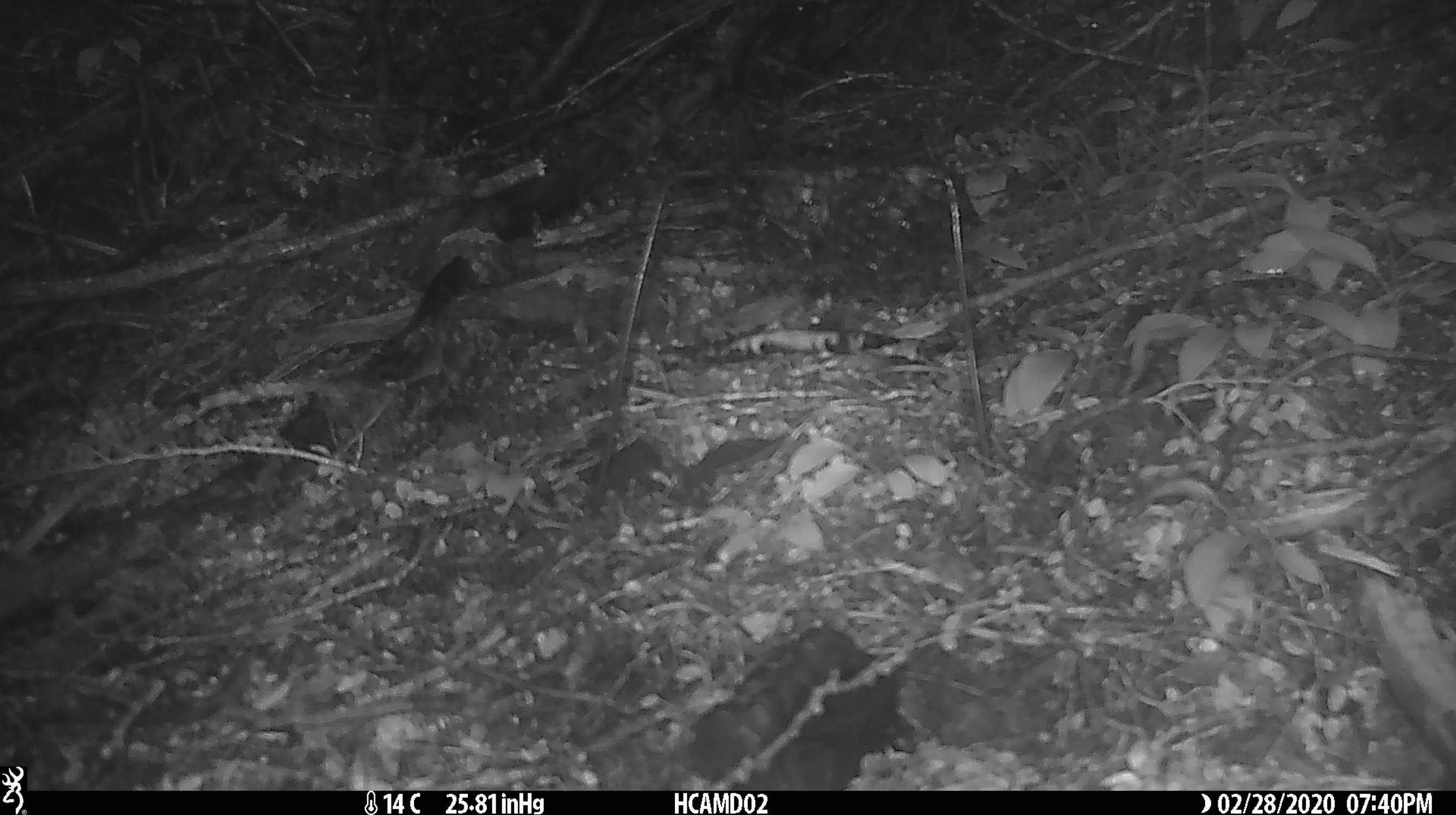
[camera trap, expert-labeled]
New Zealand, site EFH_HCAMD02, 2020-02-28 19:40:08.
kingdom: Animalia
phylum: Chordata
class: Mammalia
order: Rodentia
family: Muridae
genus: Rattus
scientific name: Rattus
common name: rat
Rat (Rattus).